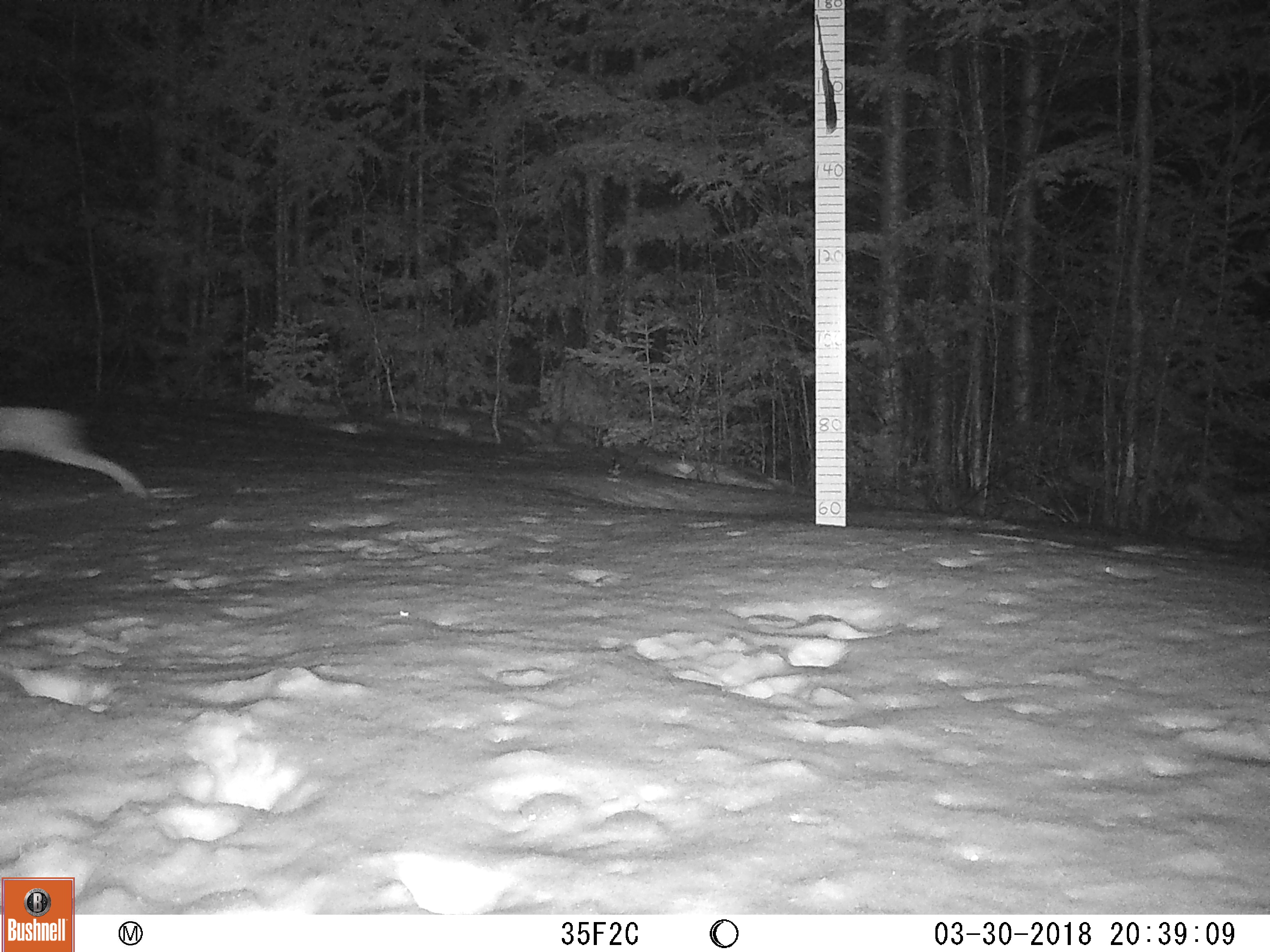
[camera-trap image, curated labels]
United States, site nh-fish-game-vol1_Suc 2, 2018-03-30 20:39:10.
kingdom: Animalia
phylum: Chordata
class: Mammalia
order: Lagomorpha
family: Leporidae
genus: Lepus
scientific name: Lepus americanus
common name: snowshoe hare